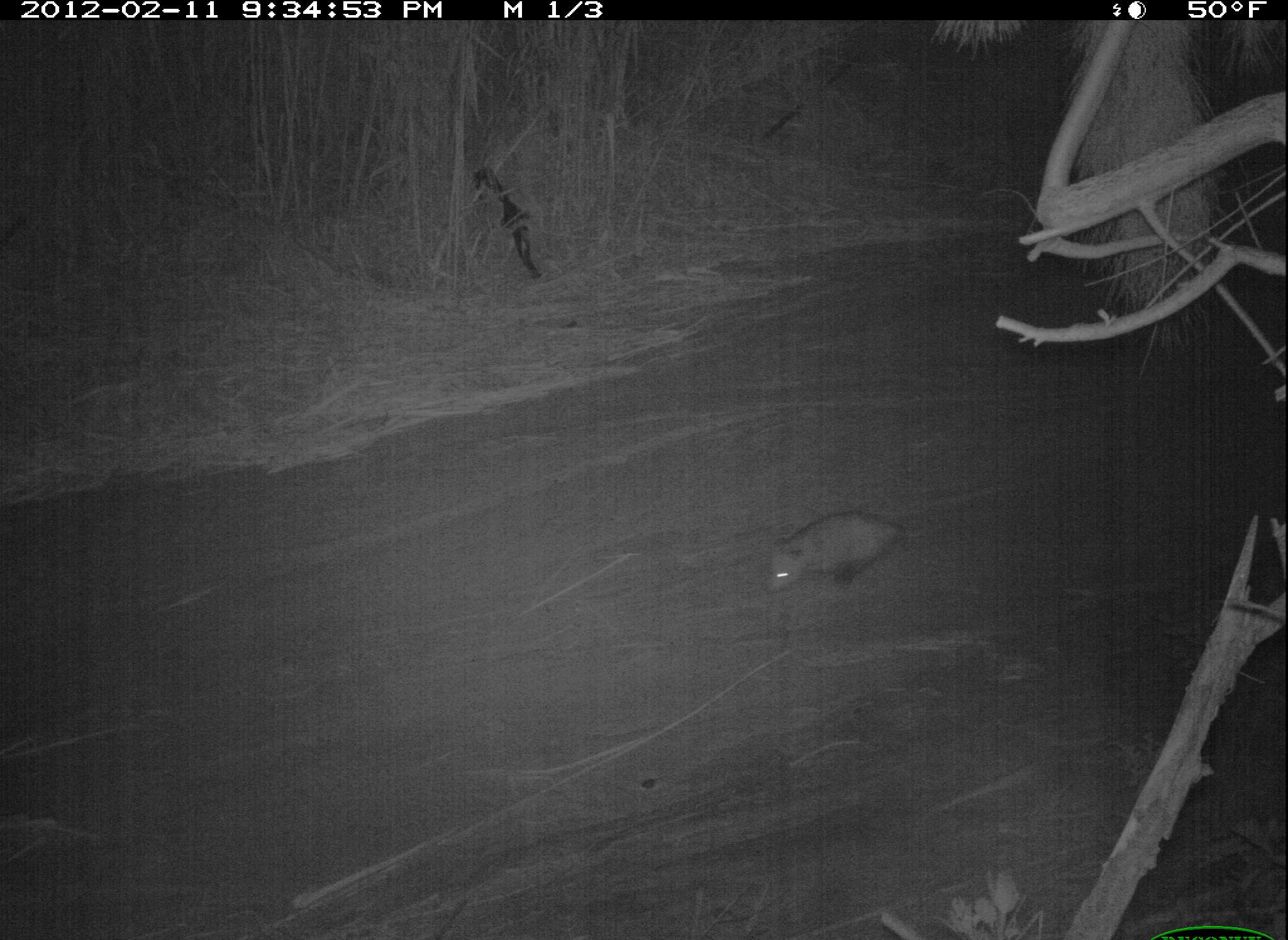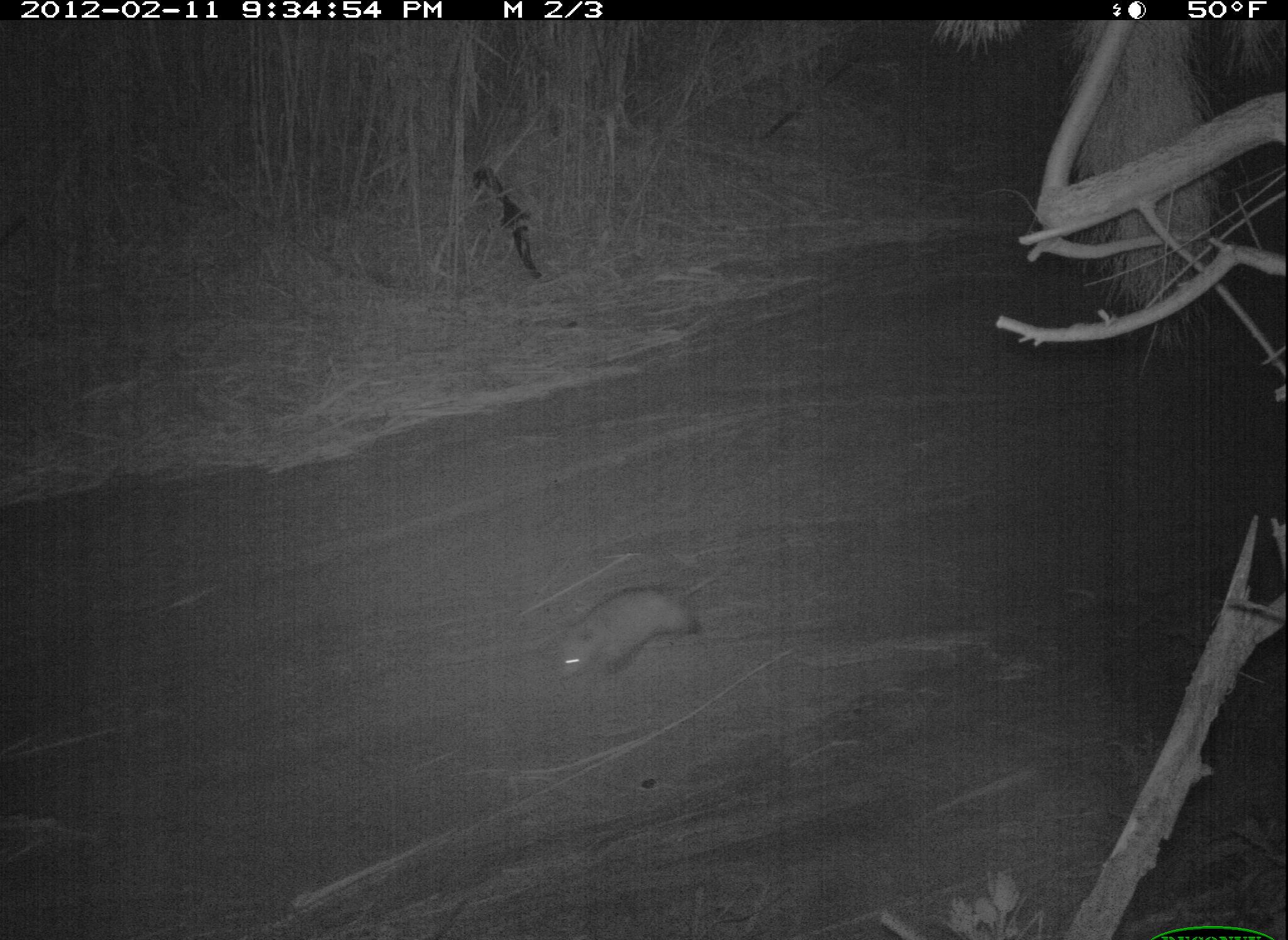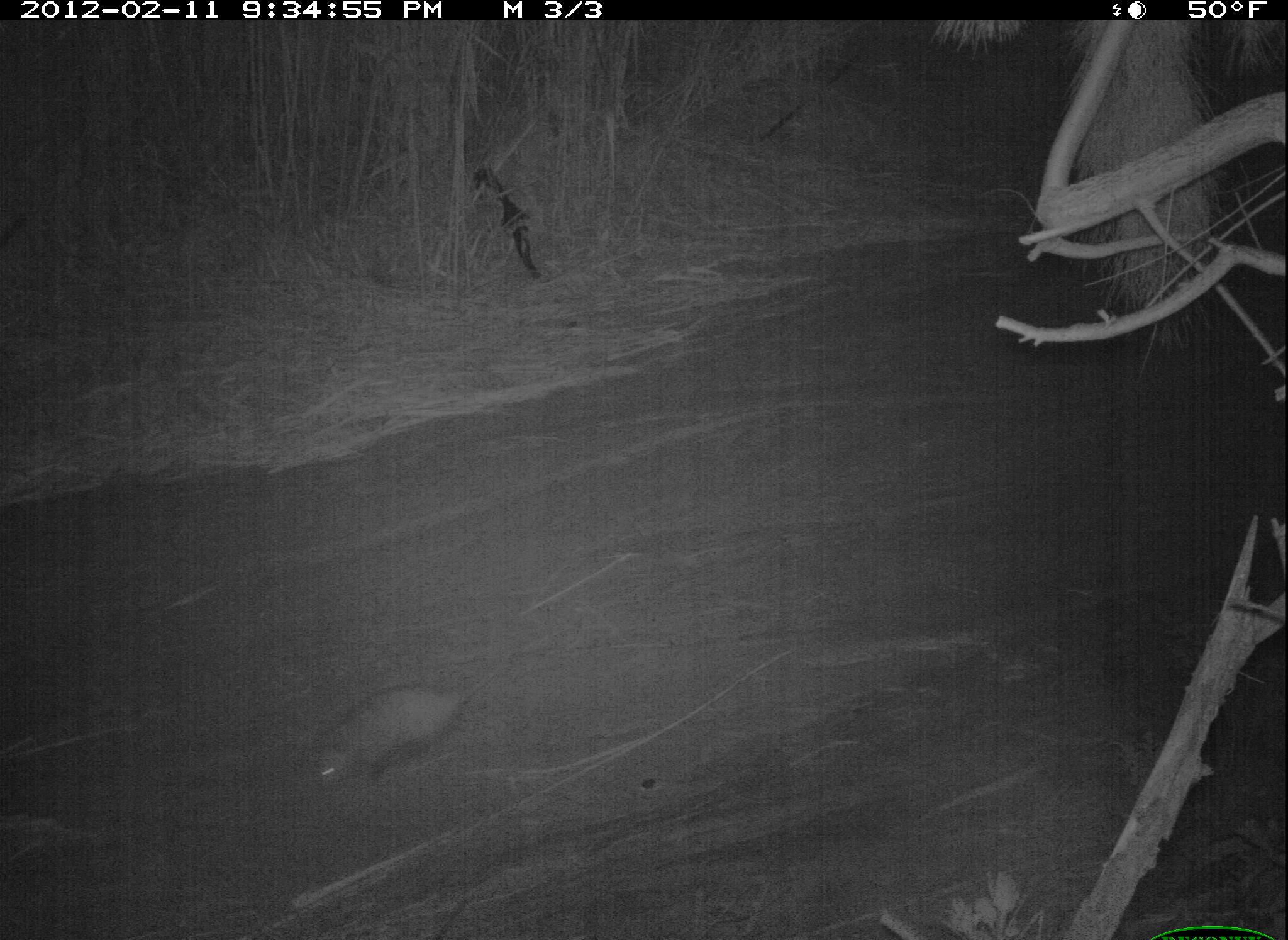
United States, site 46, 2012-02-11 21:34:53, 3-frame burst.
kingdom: Animalia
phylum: Chordata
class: Mammalia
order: Didelphimorphia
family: Didelphidae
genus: Didelphis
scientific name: Didelphis virginiana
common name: virginia opossum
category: opossum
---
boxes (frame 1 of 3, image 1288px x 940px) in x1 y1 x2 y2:
opossum: 762 503 926 599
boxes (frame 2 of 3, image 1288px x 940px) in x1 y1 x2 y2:
opossum: 546 570 726 701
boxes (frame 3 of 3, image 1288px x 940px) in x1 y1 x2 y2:
opossum: 303 649 530 801